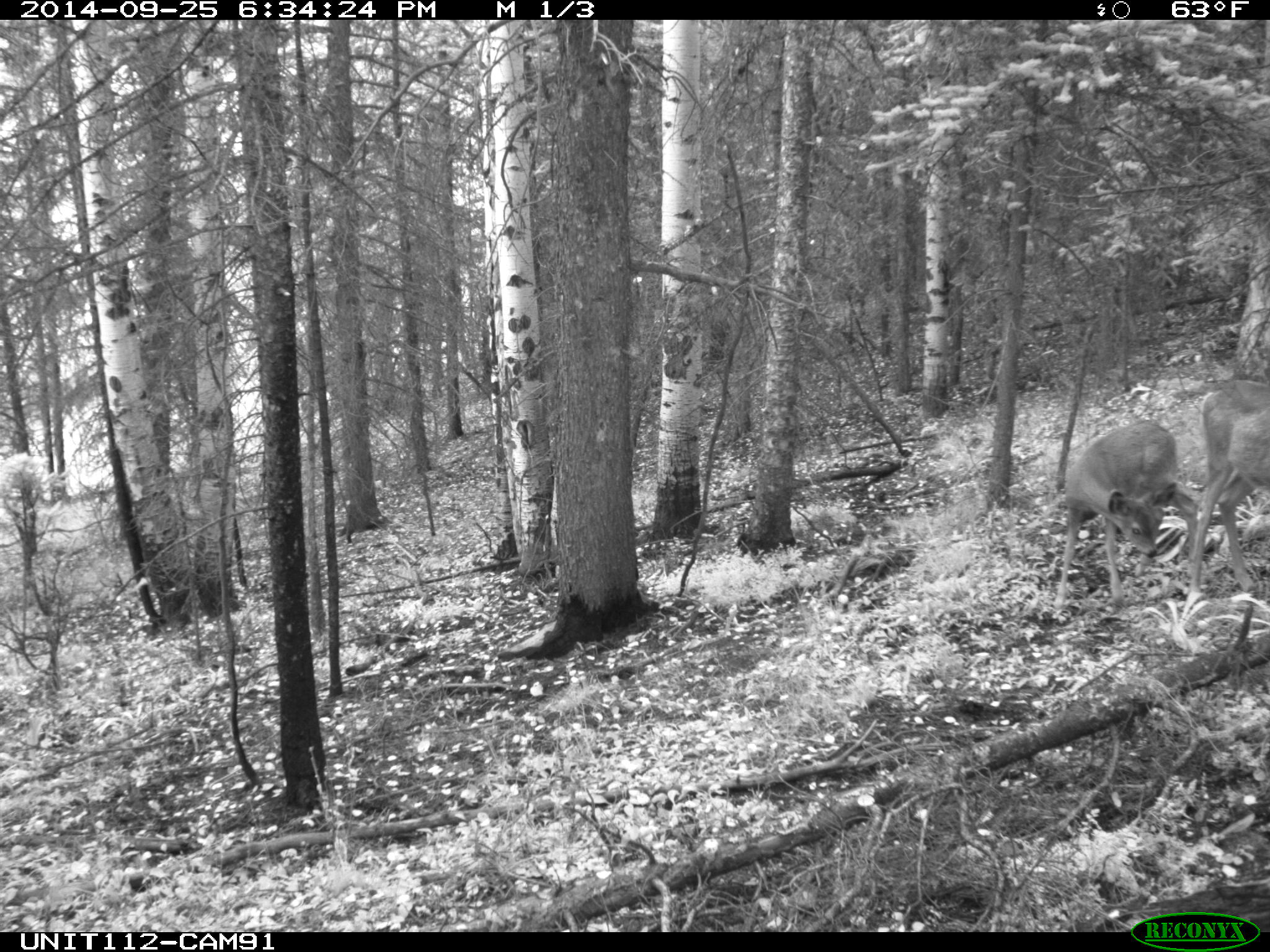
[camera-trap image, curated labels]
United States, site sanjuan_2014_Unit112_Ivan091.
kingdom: Animalia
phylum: Chordata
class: Mammalia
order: Artiodactyla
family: Cervidae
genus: Odocoileus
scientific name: Odocoileus hemionus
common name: mule deer